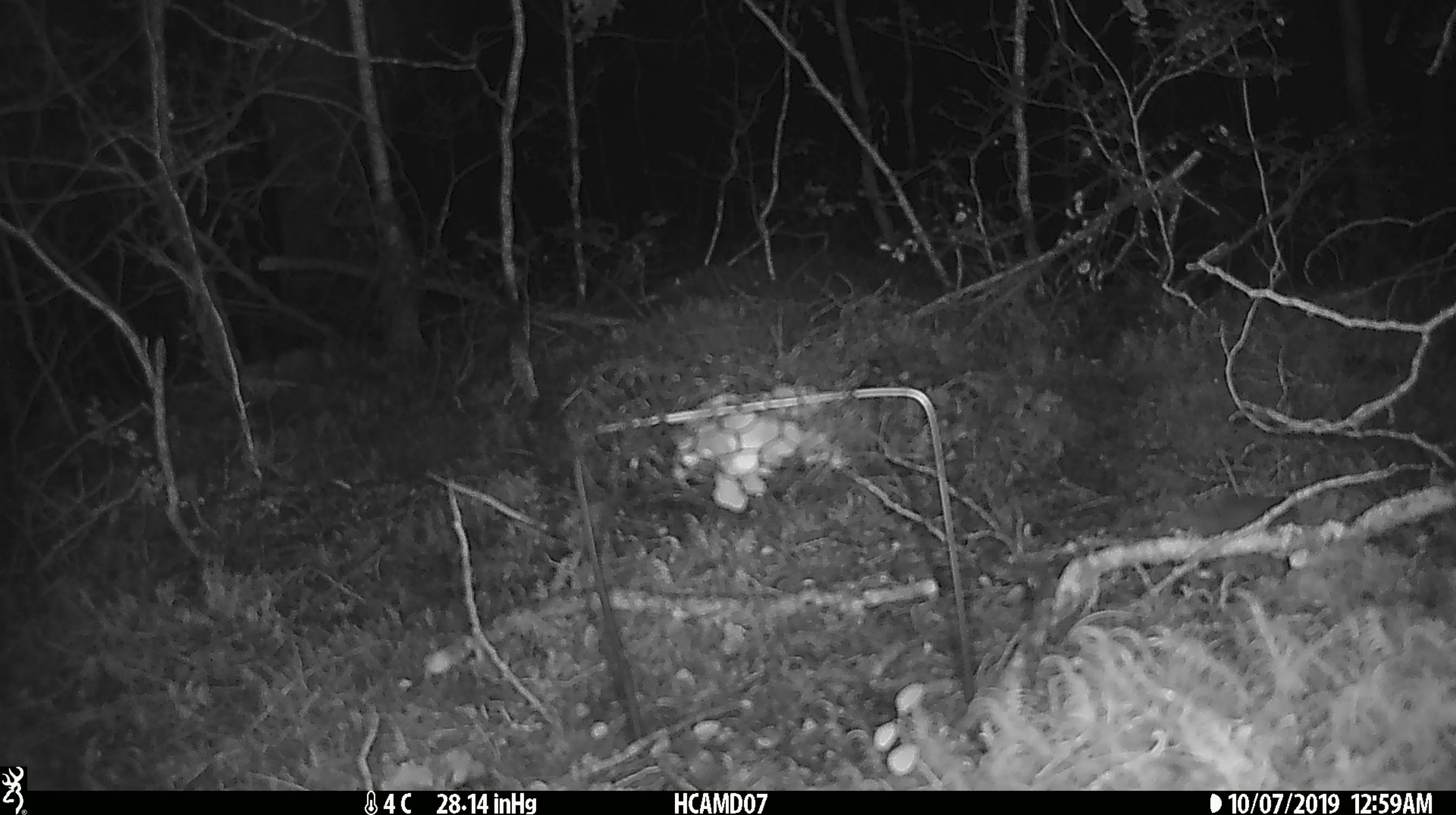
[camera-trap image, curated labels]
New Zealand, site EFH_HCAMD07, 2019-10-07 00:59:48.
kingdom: Animalia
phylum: Chordata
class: Mammalia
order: Rodentia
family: Muridae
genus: Mus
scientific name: Mus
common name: mouse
Mouse (Mus).